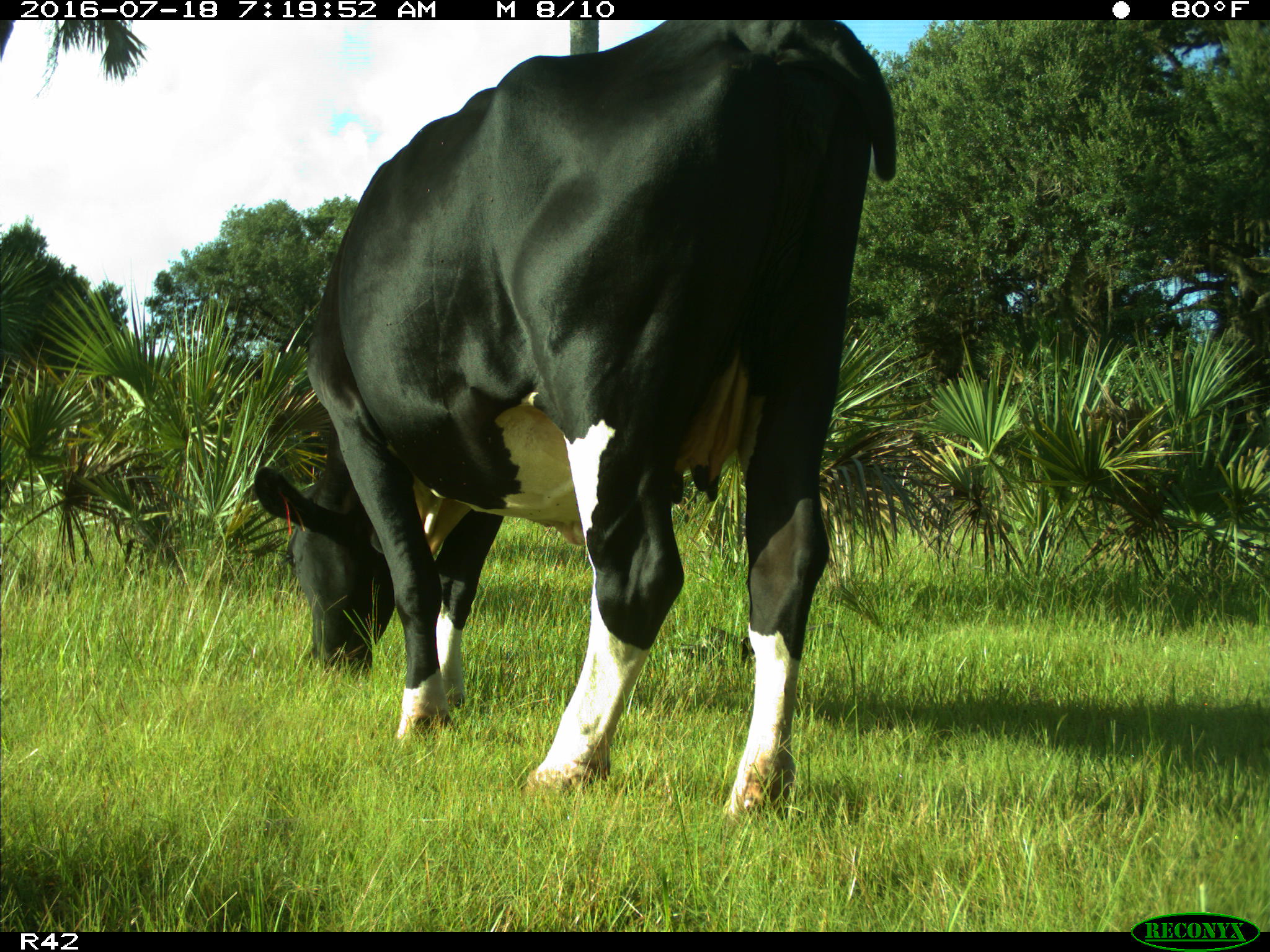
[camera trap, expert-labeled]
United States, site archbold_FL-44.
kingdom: Animalia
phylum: Chordata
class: Mammalia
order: Artiodactyla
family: Bovidae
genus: Bos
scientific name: Bos taurus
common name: domestic cow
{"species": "Bos taurus (domestic cow)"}